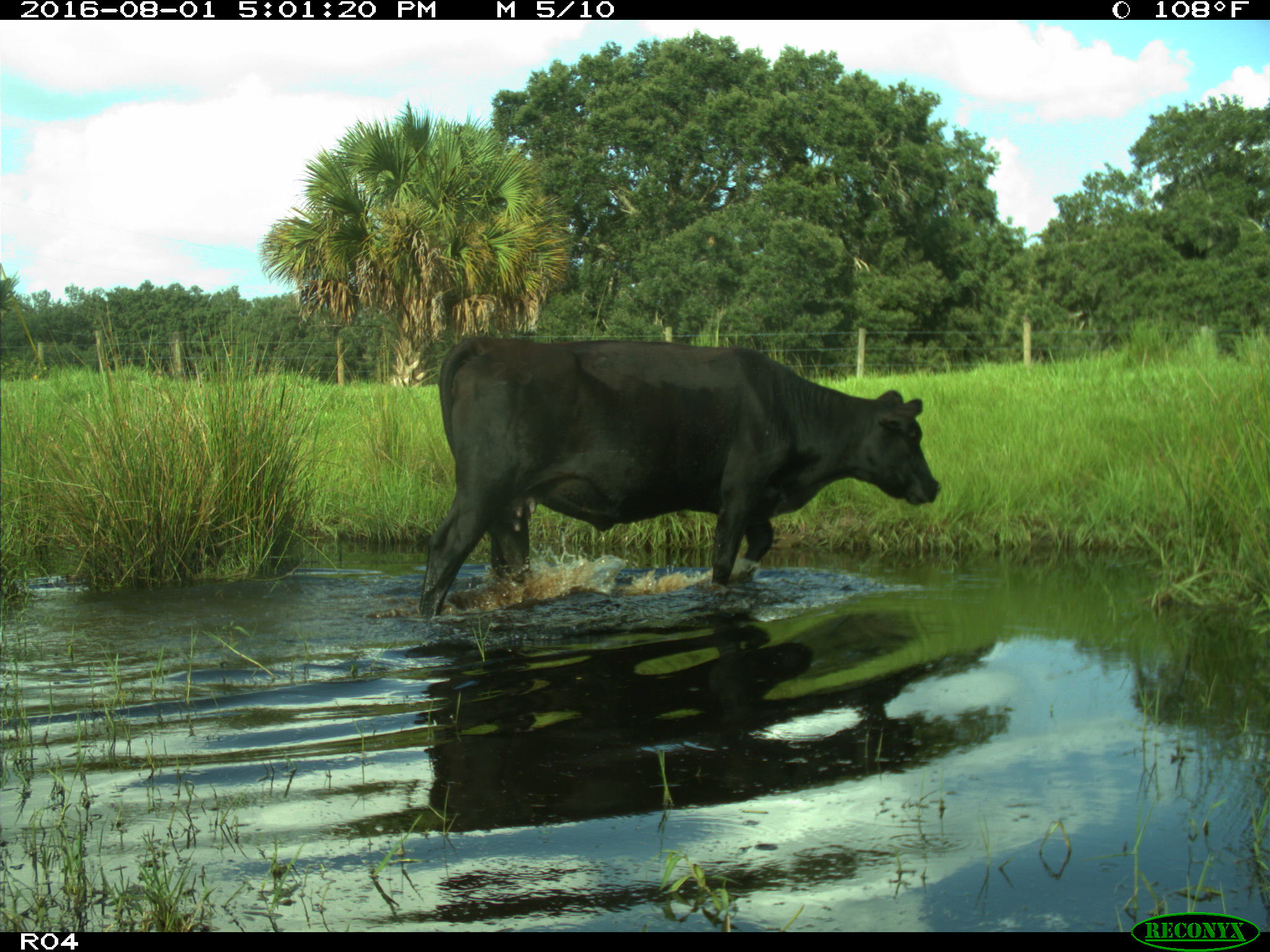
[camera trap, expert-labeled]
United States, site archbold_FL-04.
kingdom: Animalia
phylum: Chordata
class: Mammalia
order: Artiodactyla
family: Bovidae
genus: Bos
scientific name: Bos taurus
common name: domestic cow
Bos taurus (domestic cow).